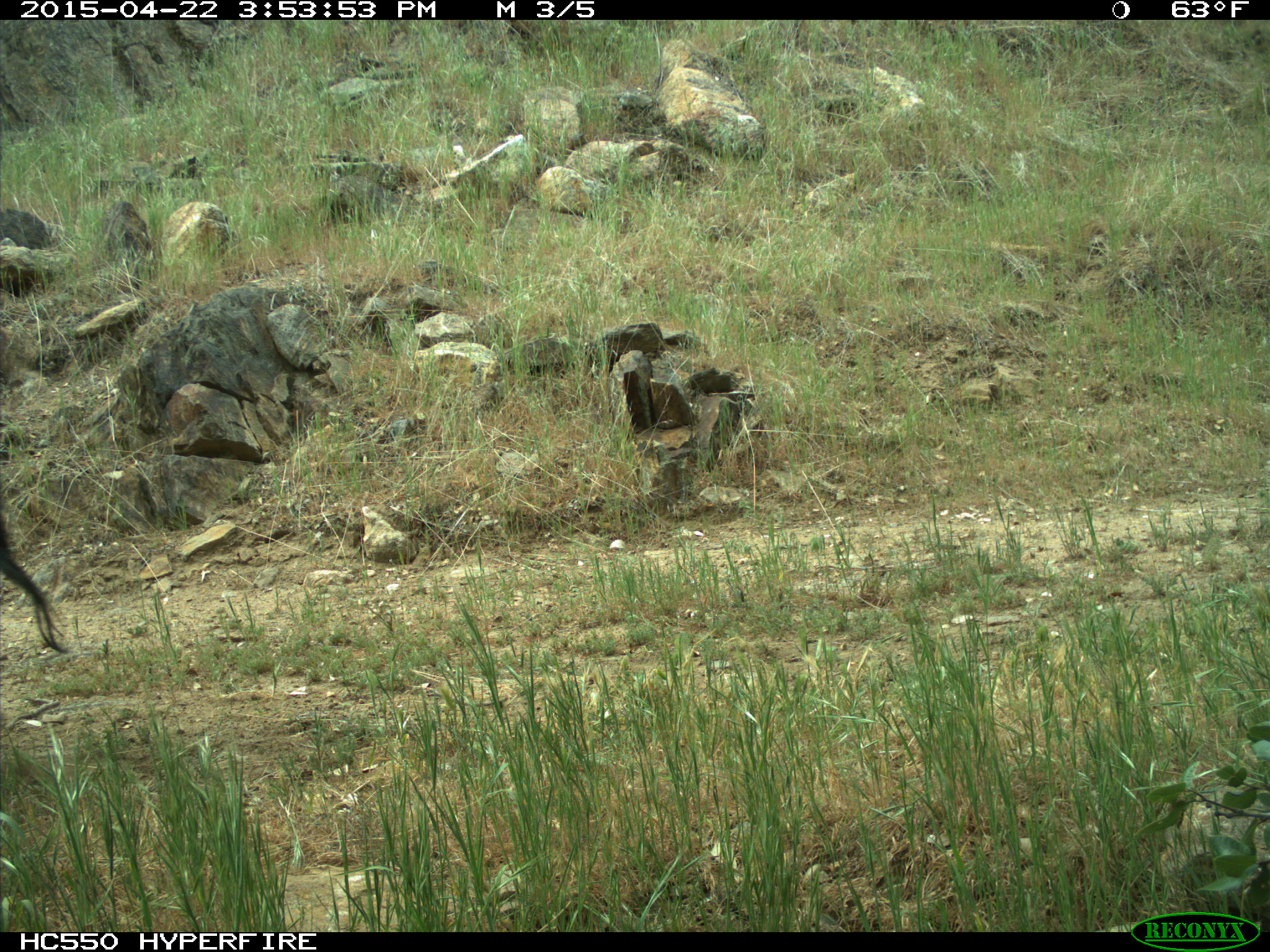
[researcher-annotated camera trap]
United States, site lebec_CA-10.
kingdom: Animalia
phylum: Chordata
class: Mammalia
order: Artiodactyla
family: Bovidae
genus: Bos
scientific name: Bos taurus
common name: domestic cow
Bos taurus (domestic cow).